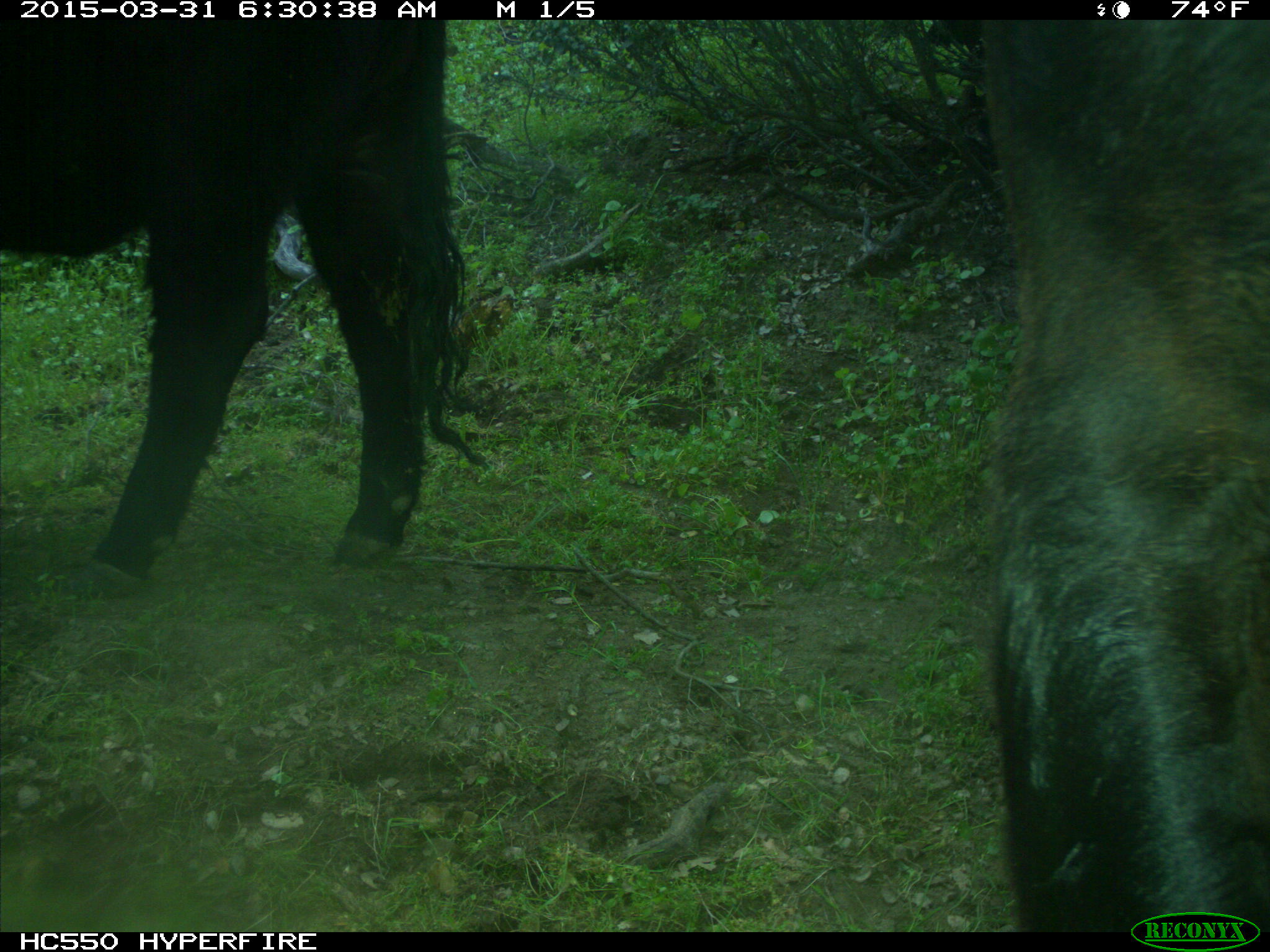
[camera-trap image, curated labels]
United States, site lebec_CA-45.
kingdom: Animalia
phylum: Chordata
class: Mammalia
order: Artiodactyla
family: Bovidae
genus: Bos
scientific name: Bos taurus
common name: domestic cow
Bos taurus (domestic cow).